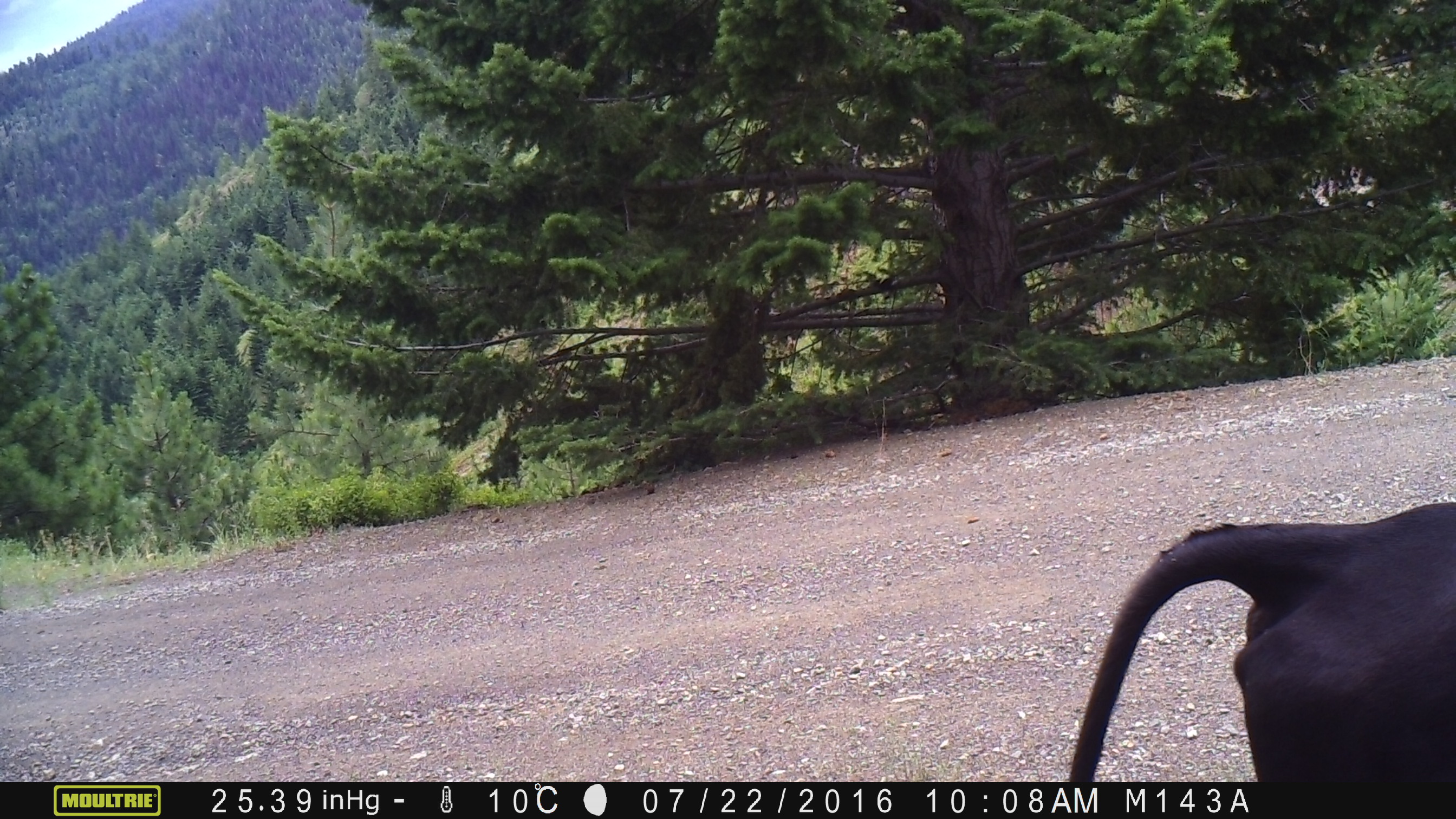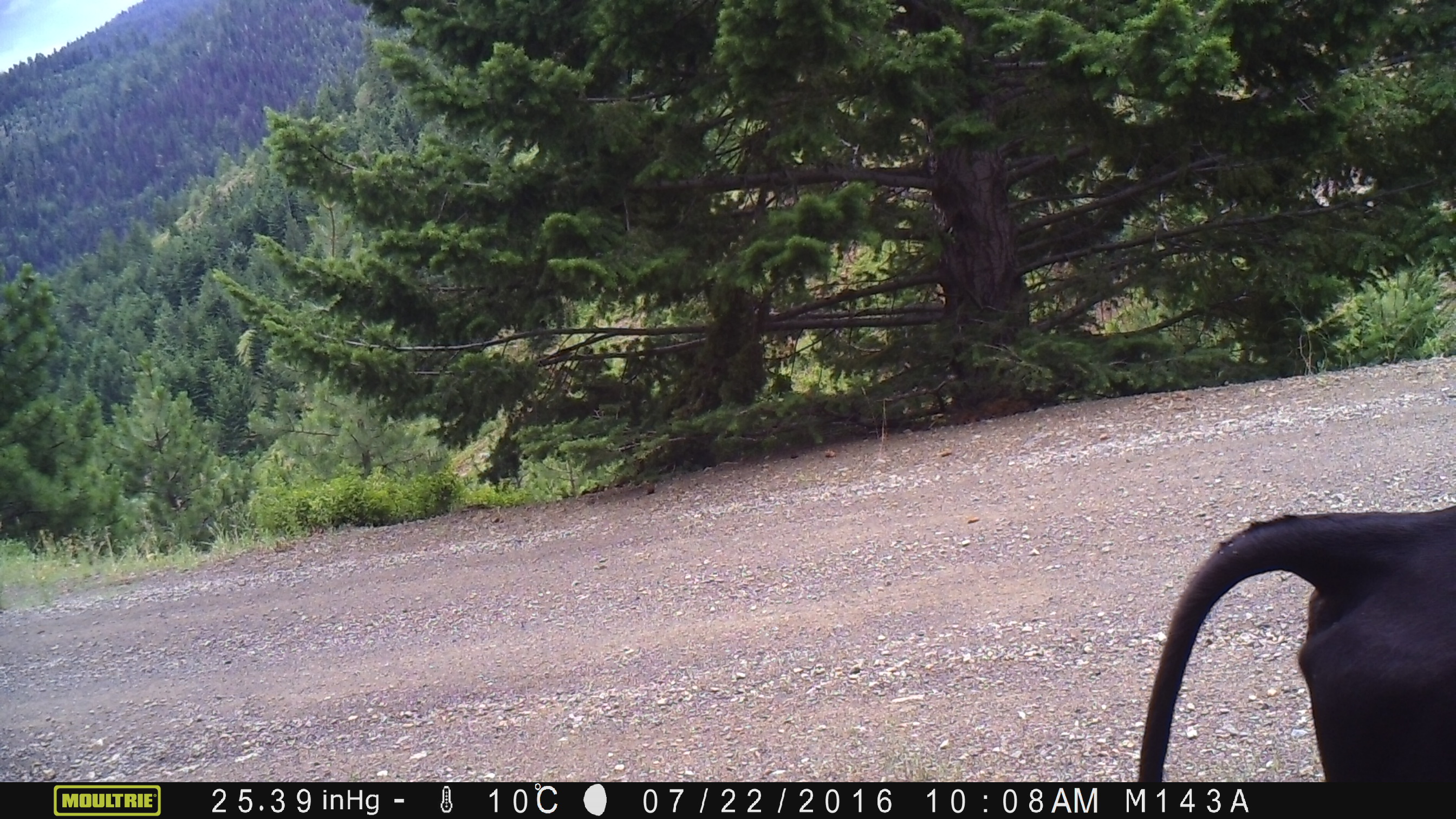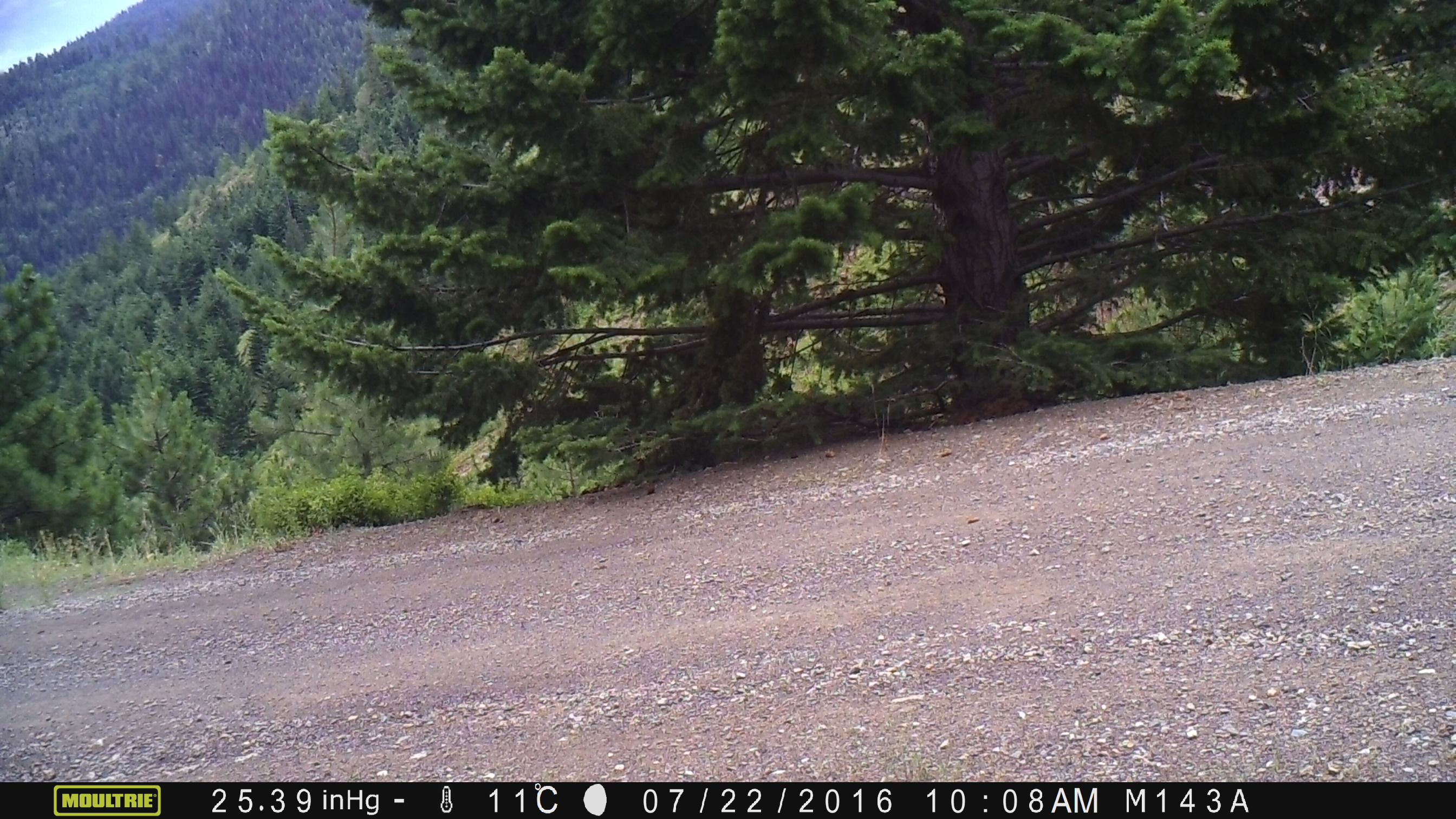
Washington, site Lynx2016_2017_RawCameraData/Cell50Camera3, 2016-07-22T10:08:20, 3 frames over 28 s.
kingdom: Animalia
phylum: Chordata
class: Mammalia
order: Artiodactyla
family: Bovidae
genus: Bos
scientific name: Bos taurus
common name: domestic cattle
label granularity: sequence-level